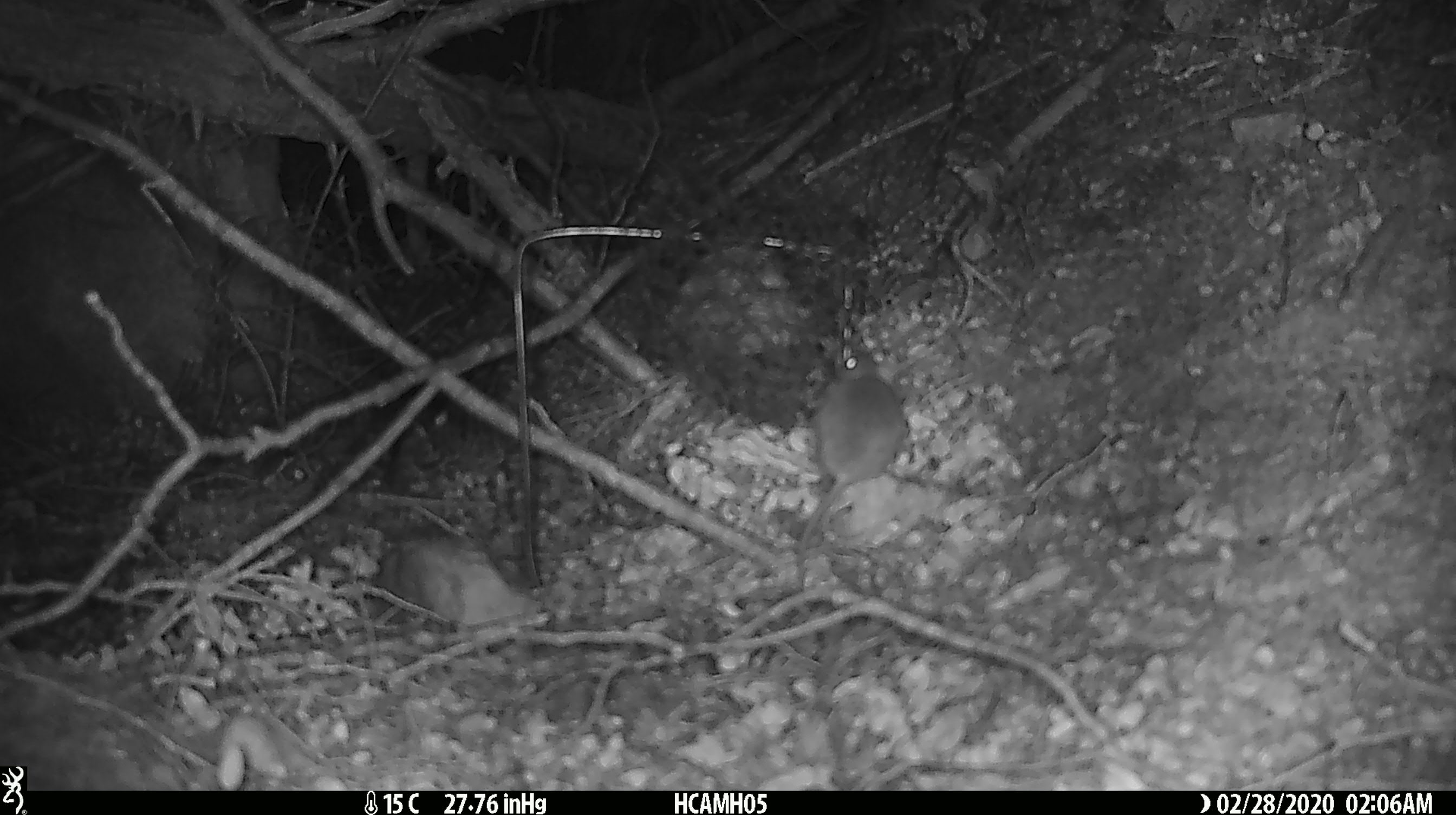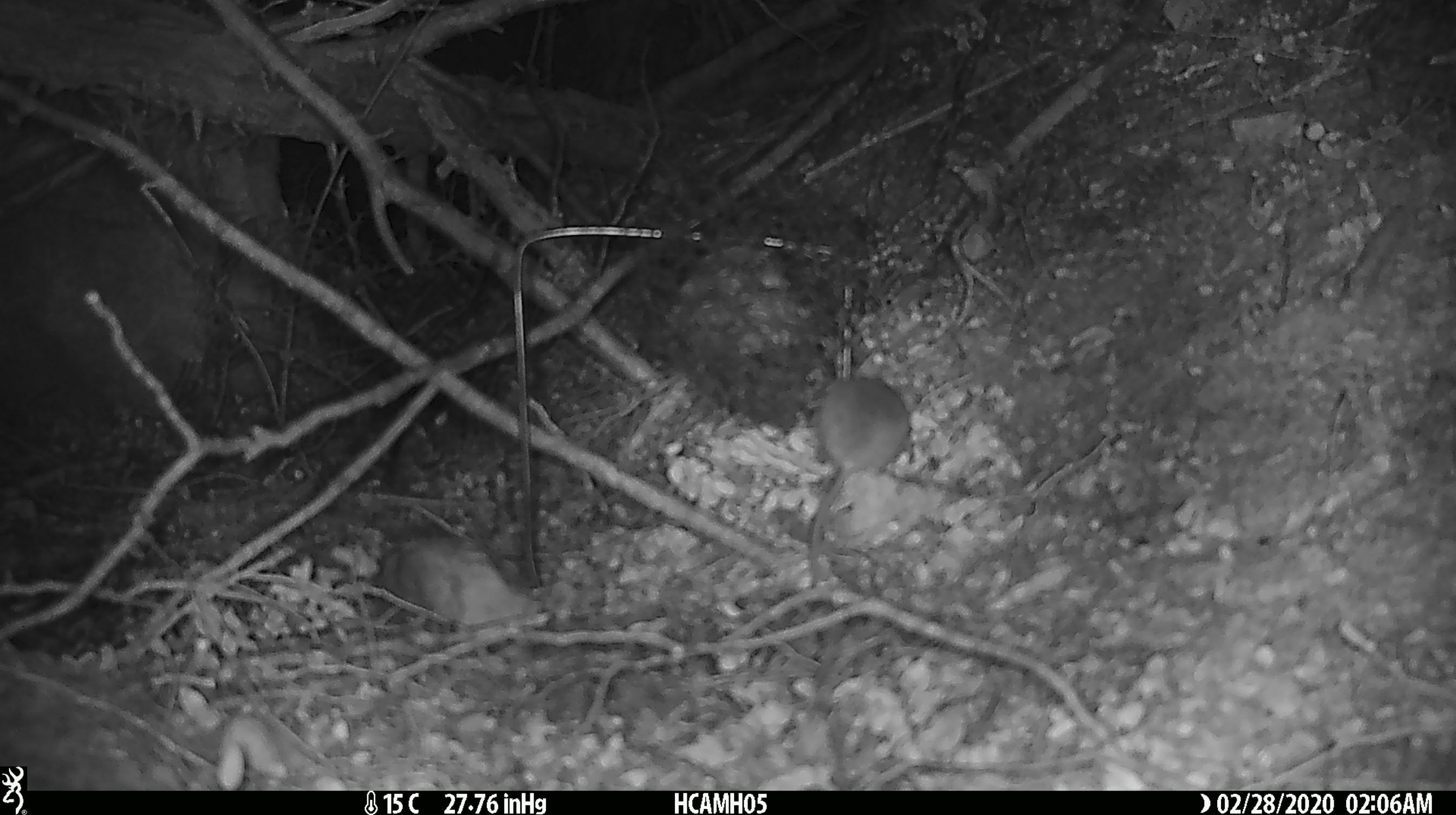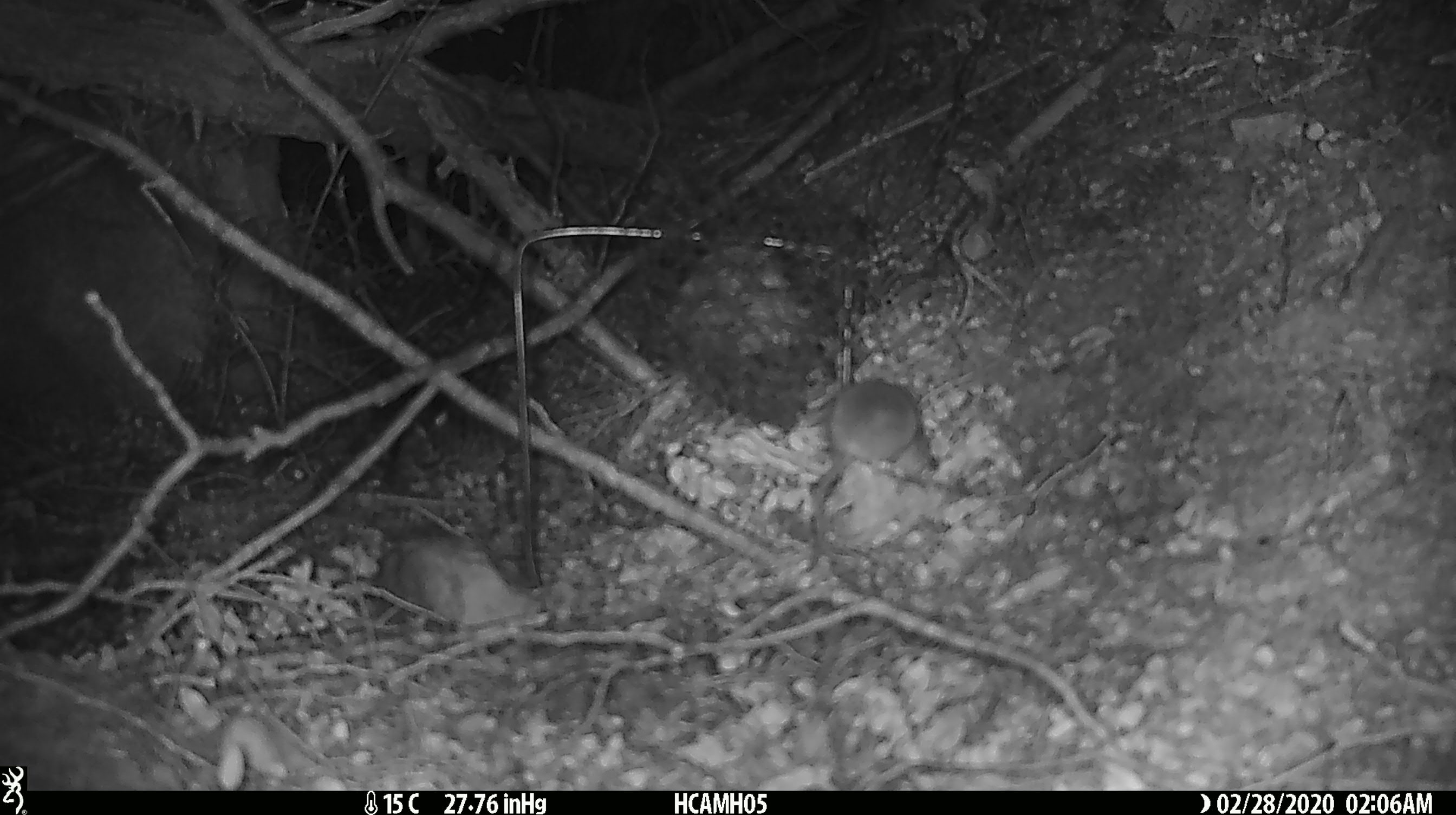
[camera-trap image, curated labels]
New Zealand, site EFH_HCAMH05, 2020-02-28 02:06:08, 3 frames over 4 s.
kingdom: Animalia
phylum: Chordata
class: Mammalia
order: Rodentia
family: Muridae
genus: Mus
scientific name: Mus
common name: mouse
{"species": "mouse (Mus)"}